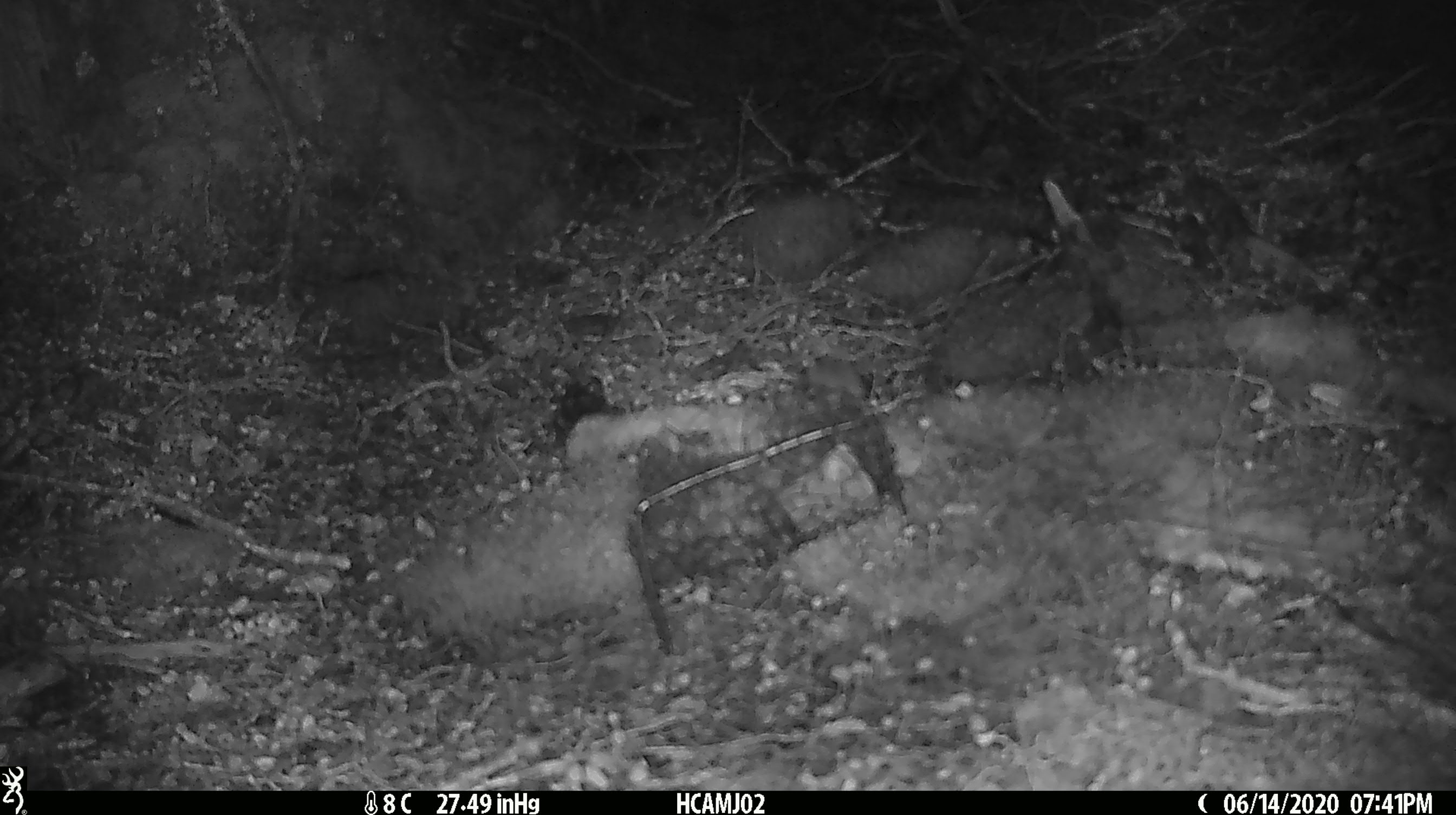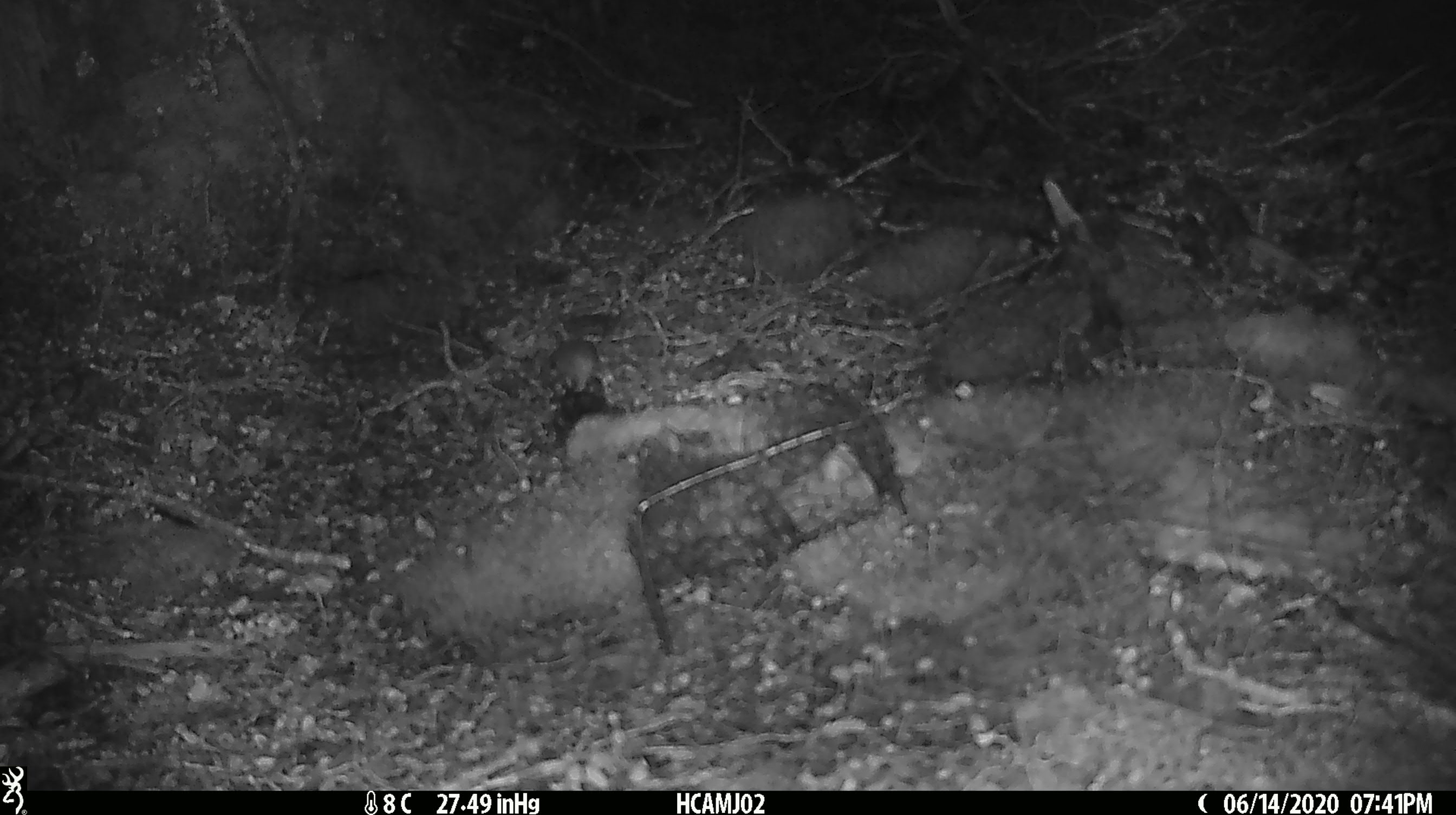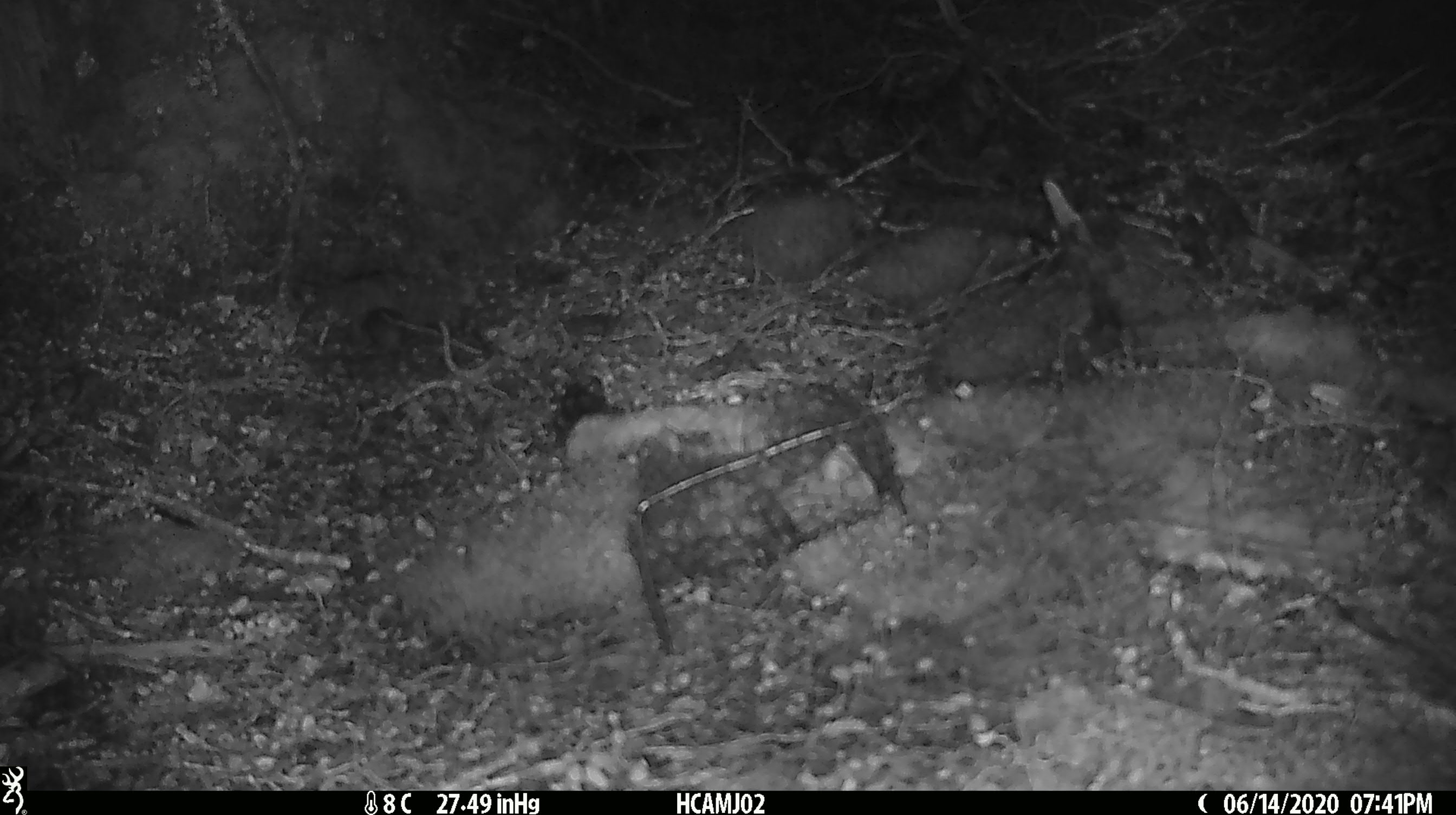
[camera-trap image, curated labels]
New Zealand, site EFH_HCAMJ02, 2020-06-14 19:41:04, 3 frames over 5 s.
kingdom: Animalia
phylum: Chordata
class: Mammalia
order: Rodentia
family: Muridae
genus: Mus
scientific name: Mus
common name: mouse